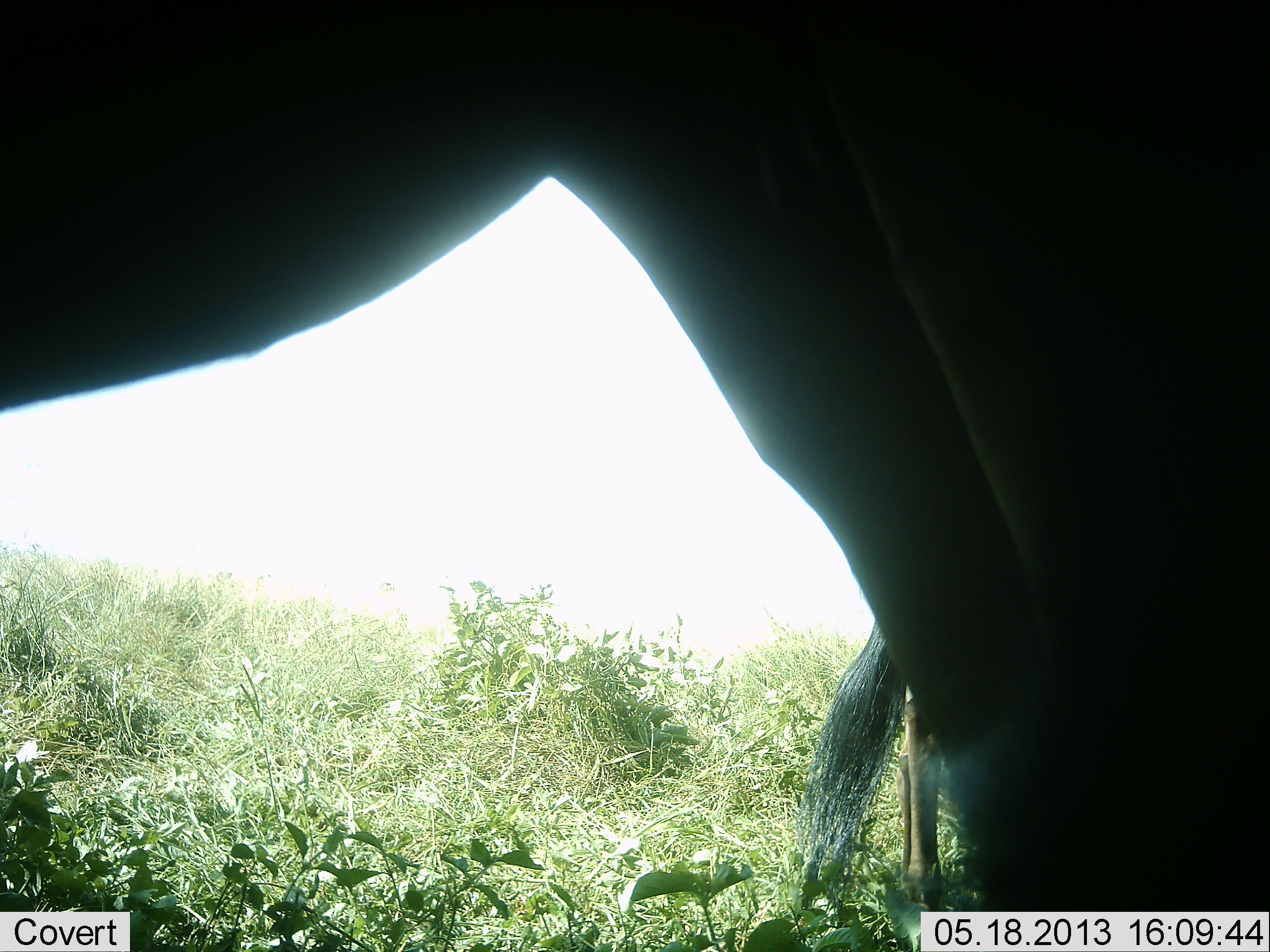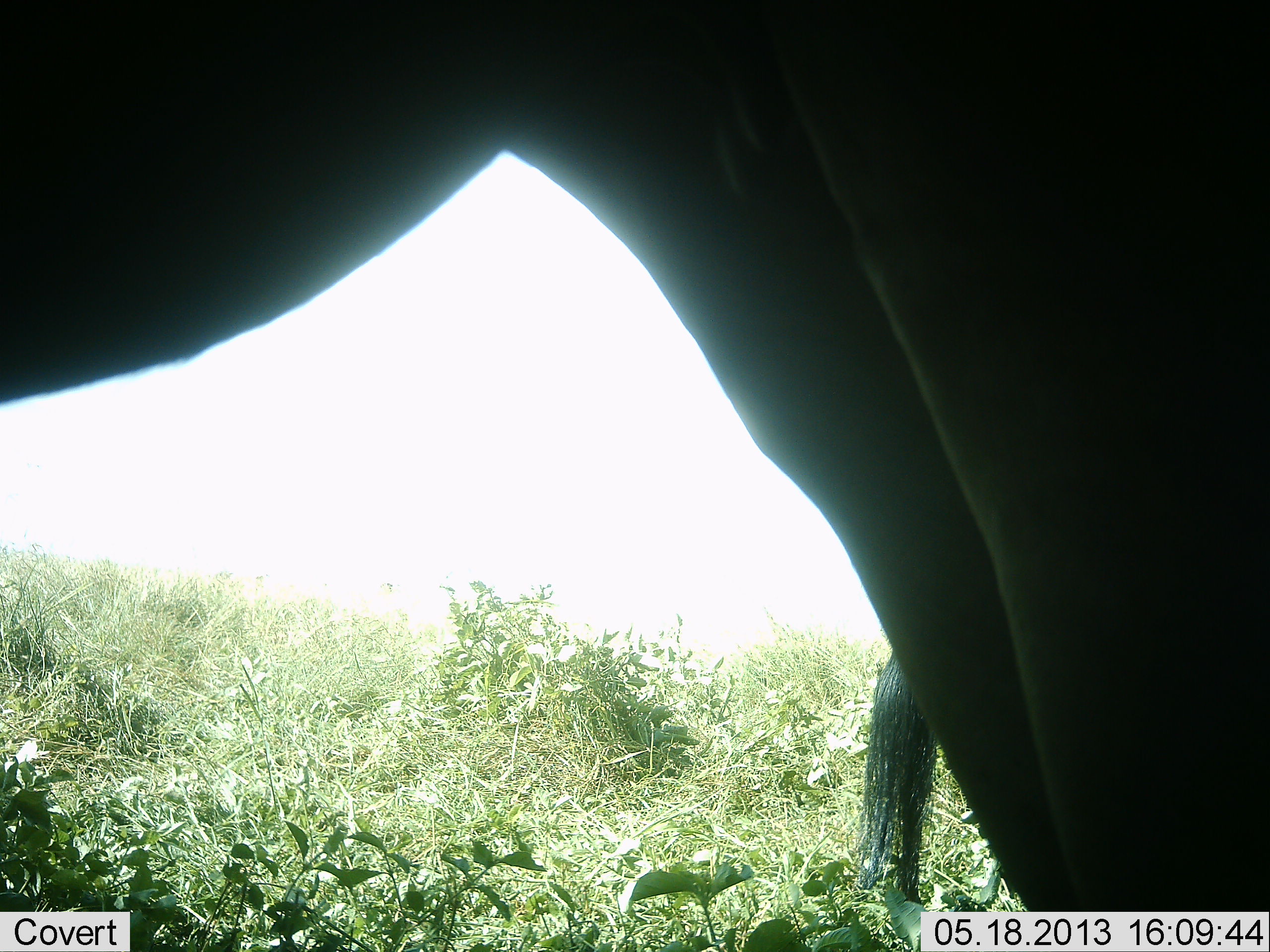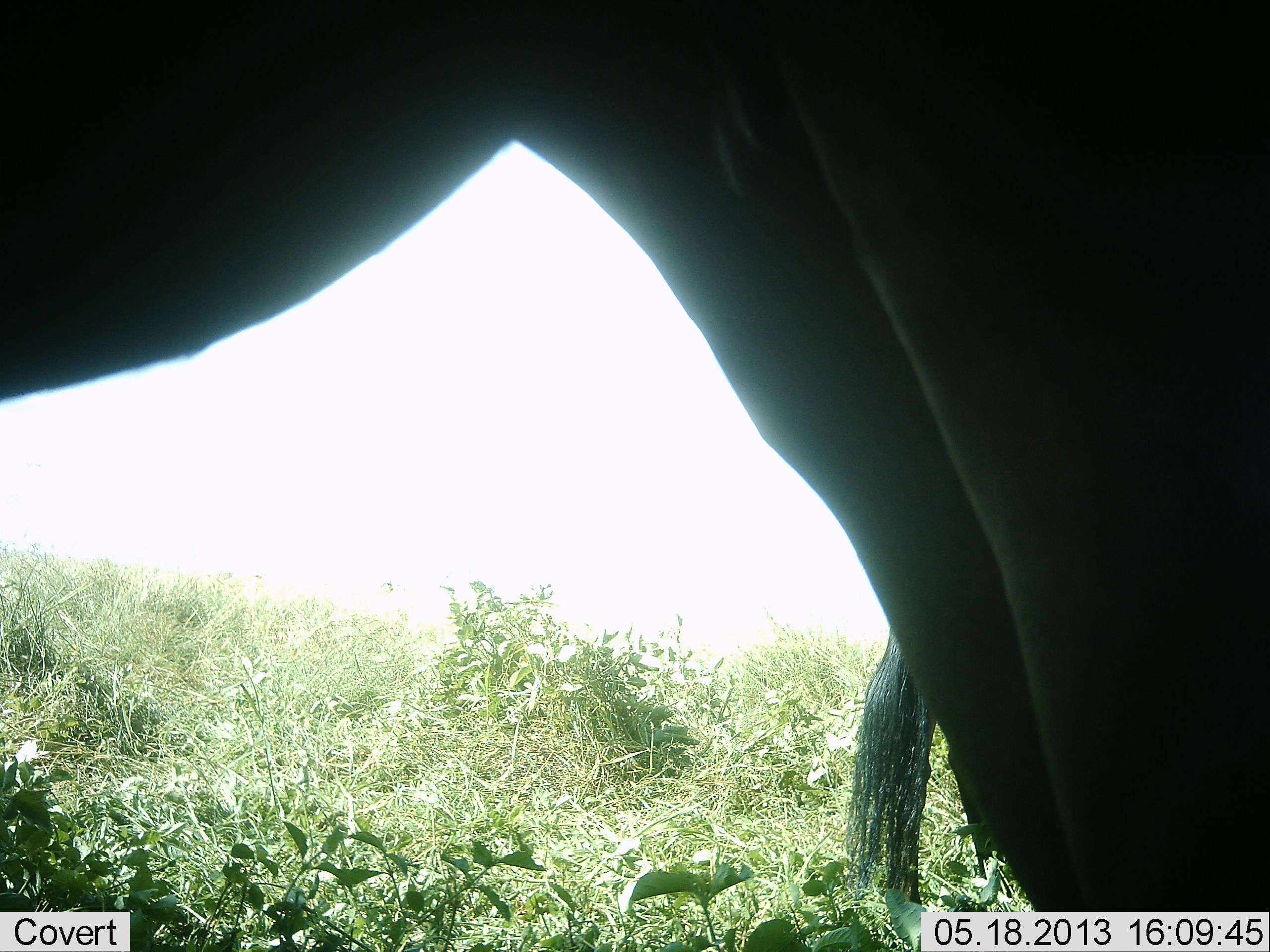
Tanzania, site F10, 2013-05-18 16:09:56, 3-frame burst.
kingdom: Animalia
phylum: Chordata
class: Mammalia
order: Artiodactyla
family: Bovidae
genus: Connochaetes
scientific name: Connochaetes taurinus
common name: blue wildebeest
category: wildebeest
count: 2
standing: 100%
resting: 0%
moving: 0%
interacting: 0%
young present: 0%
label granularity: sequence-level